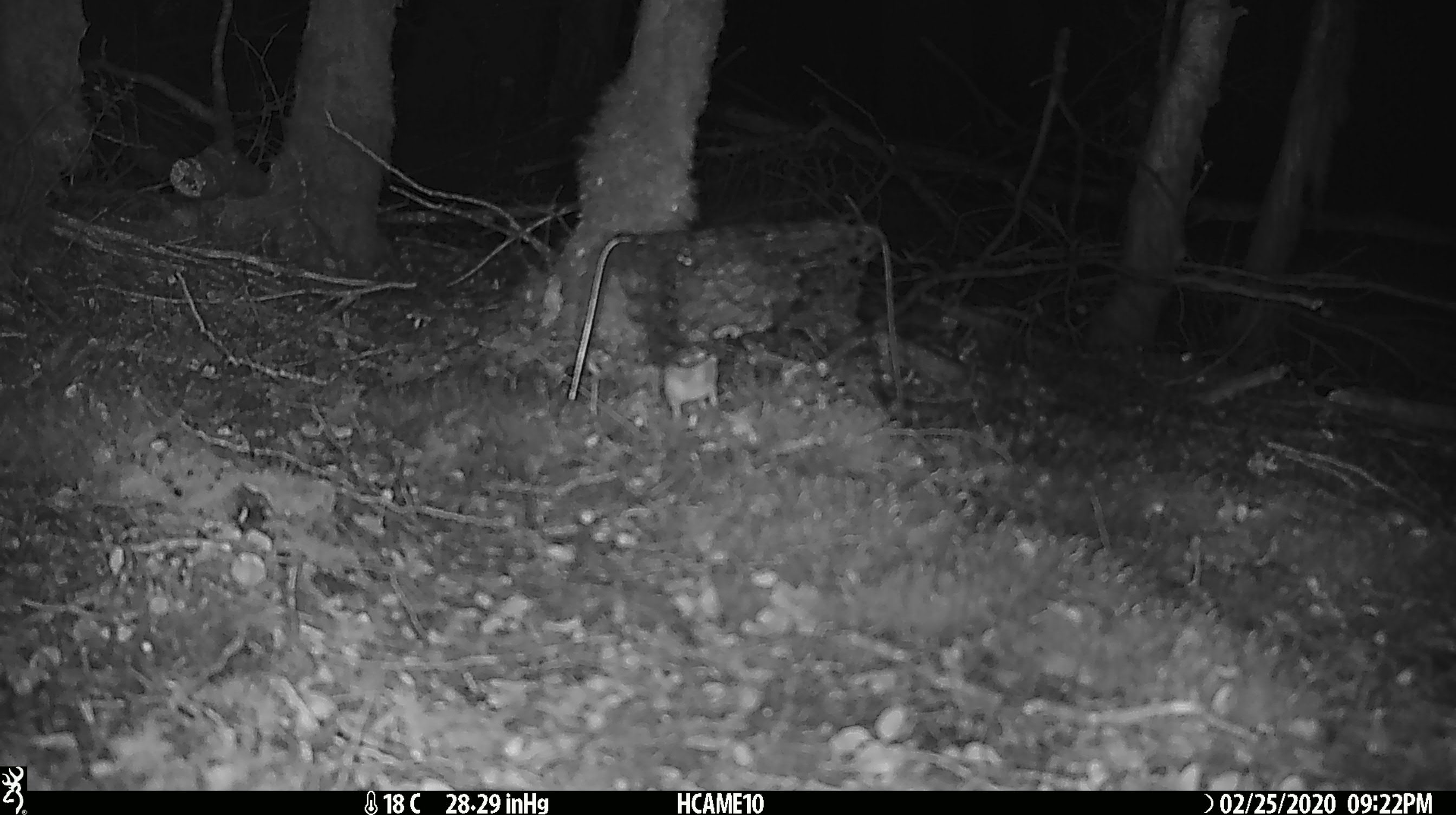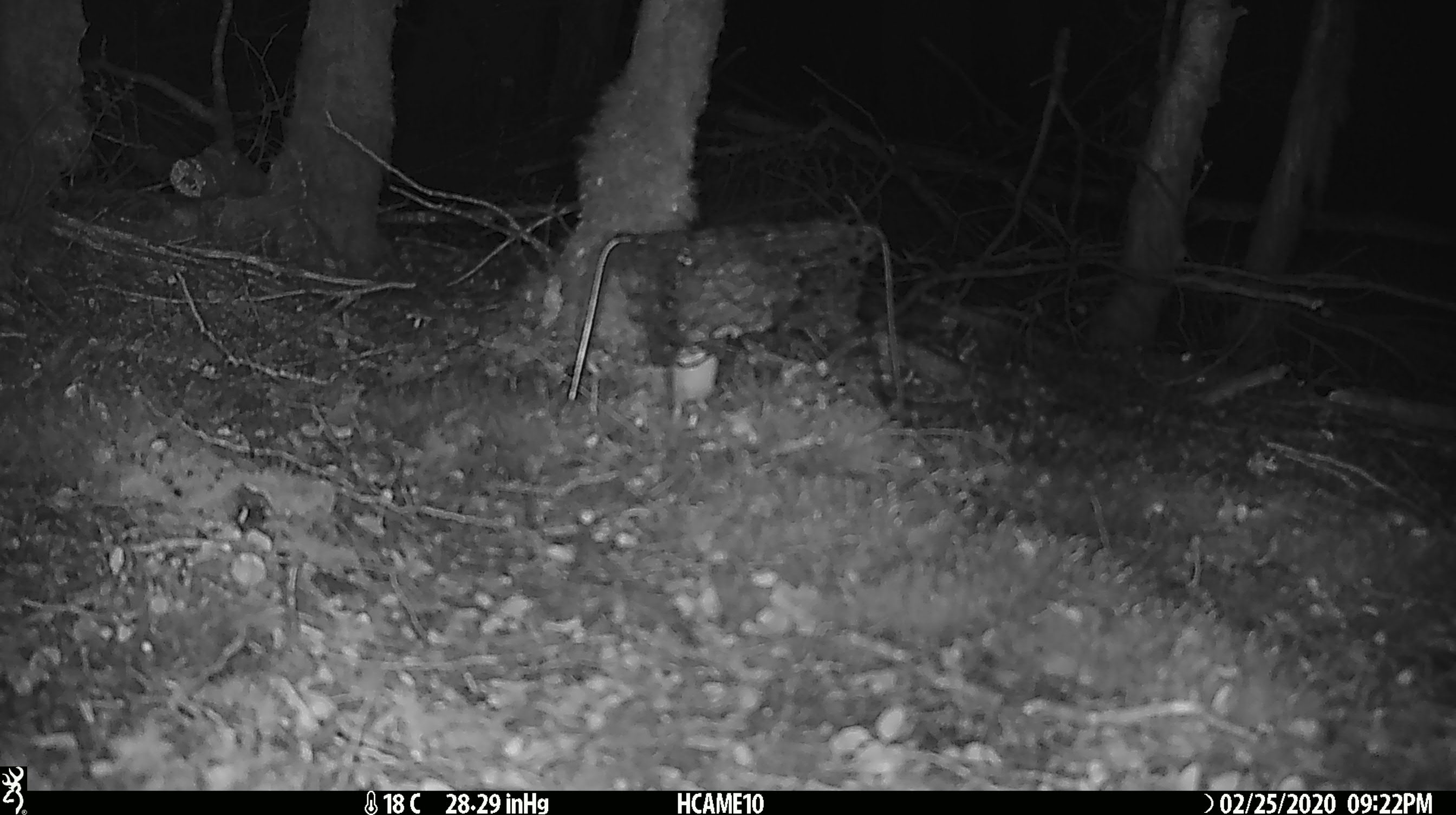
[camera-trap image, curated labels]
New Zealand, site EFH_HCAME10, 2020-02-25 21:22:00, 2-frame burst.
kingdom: Animalia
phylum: Chordata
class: Mammalia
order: Rodentia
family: Muridae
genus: Mus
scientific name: Mus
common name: mouse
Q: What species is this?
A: Mouse (Mus).